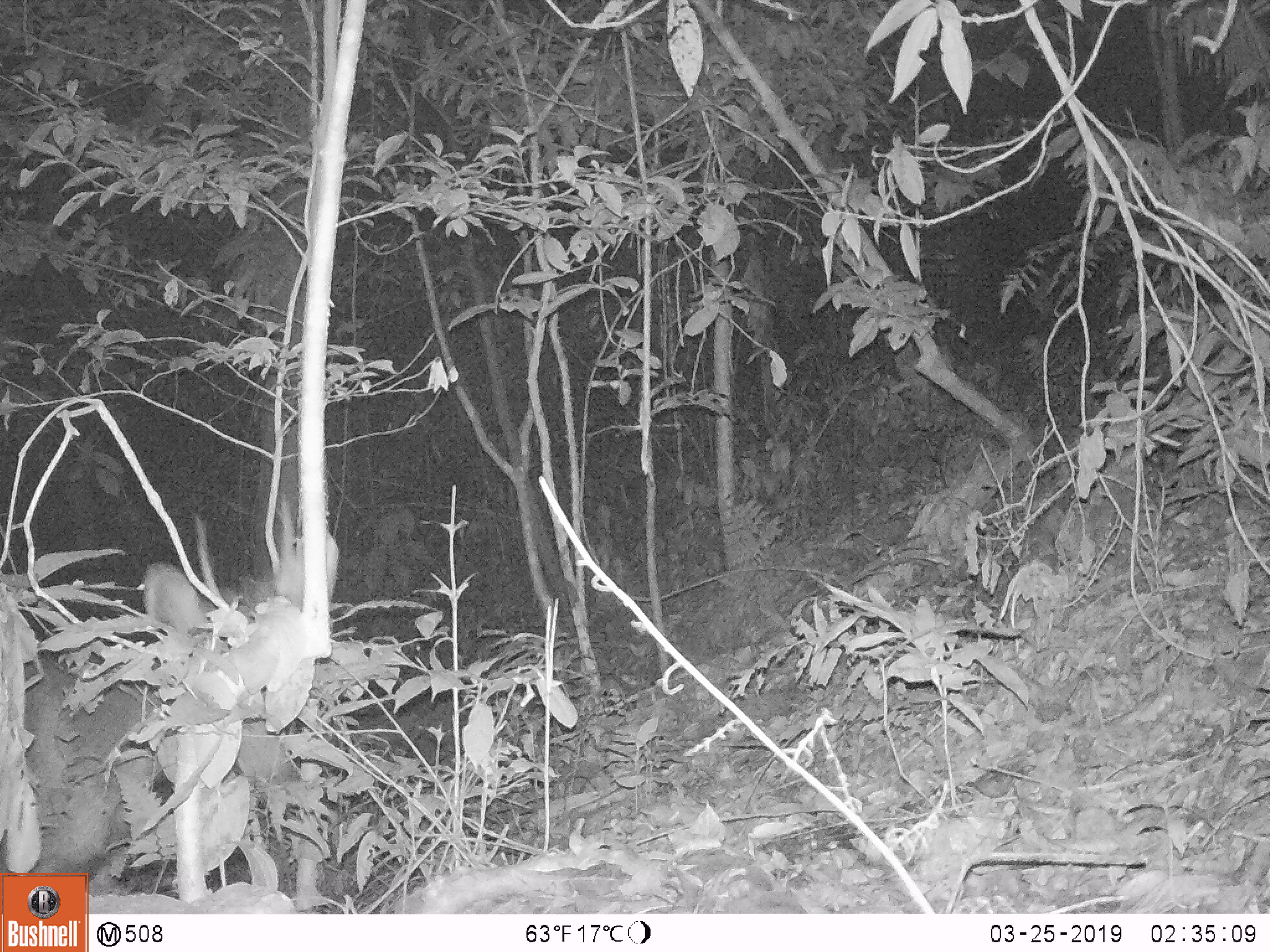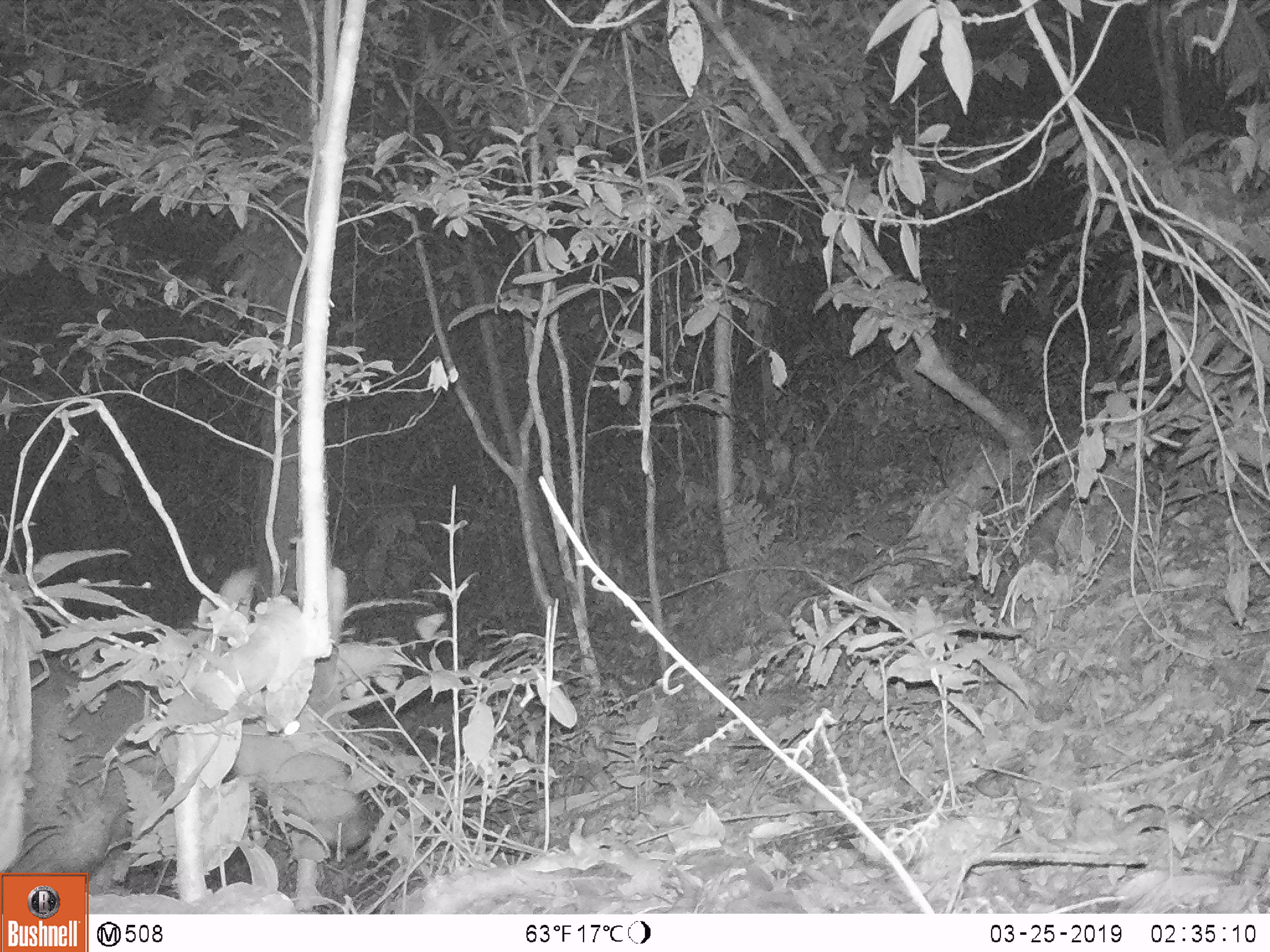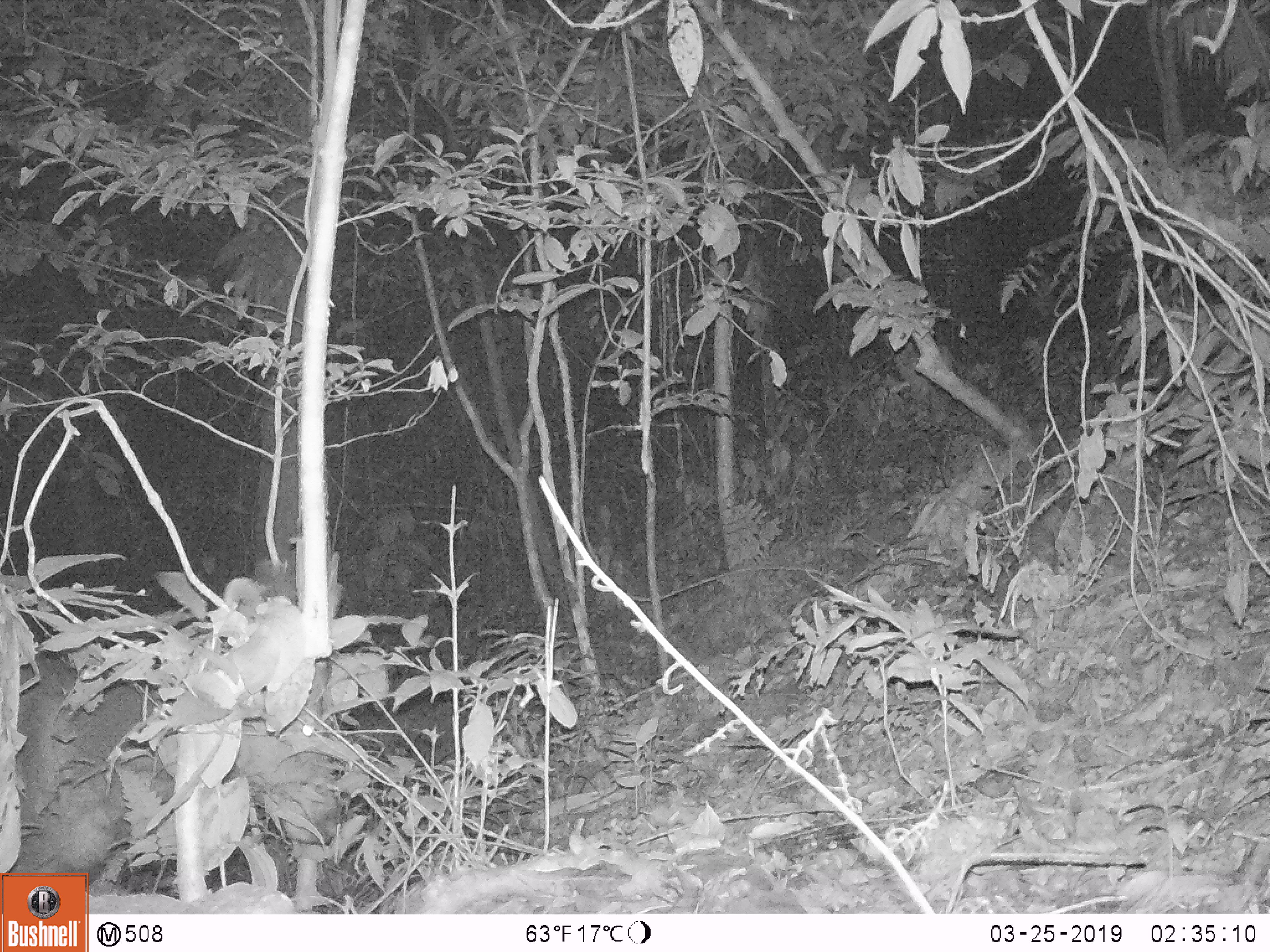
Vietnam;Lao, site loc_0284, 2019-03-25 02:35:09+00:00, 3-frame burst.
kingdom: Animalia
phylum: Chordata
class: Mammalia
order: Artiodactyla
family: Cervidae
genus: Rusa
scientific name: Rusa unicolor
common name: sambar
Sambar (Rusa unicolor). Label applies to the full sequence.